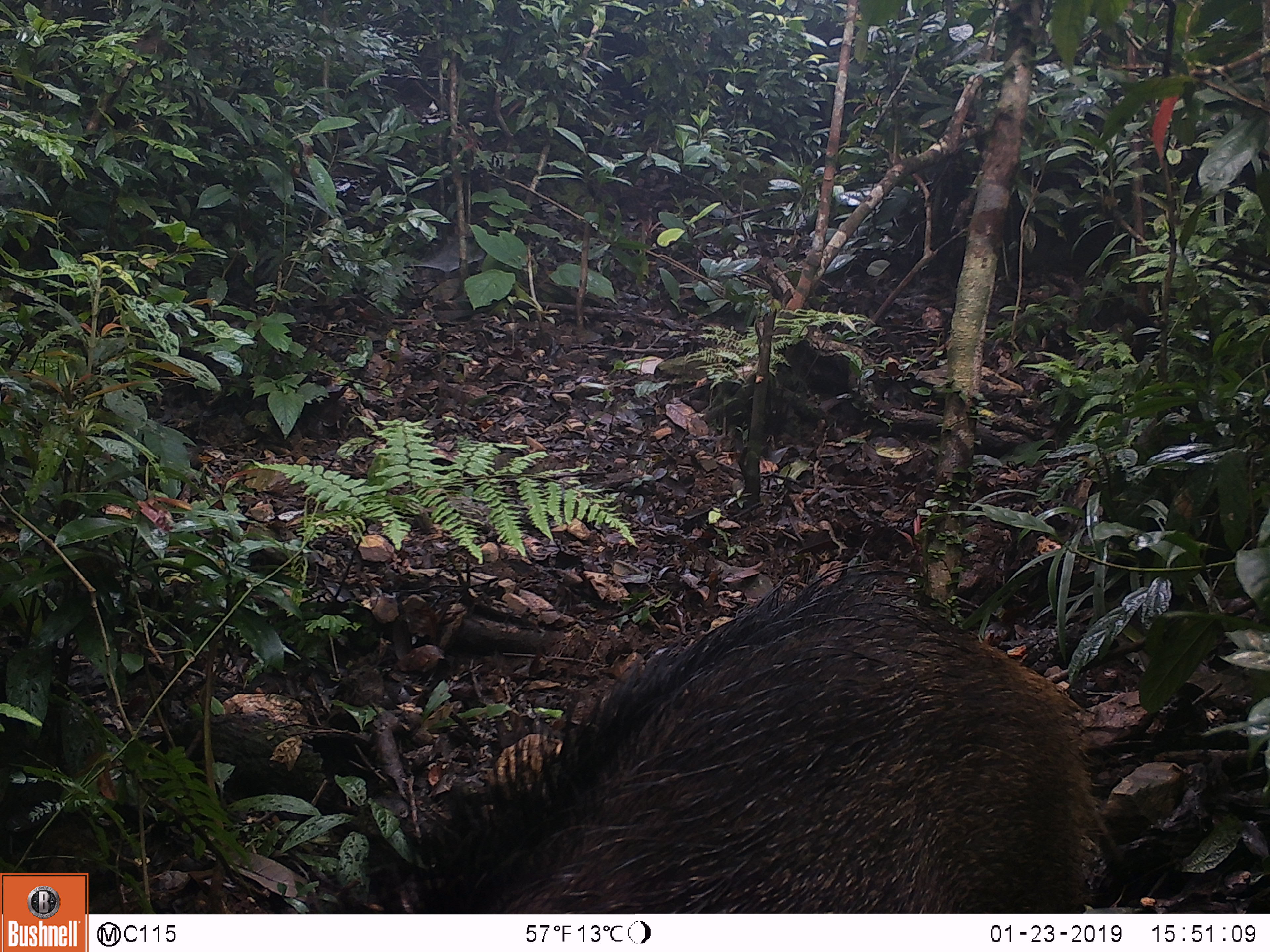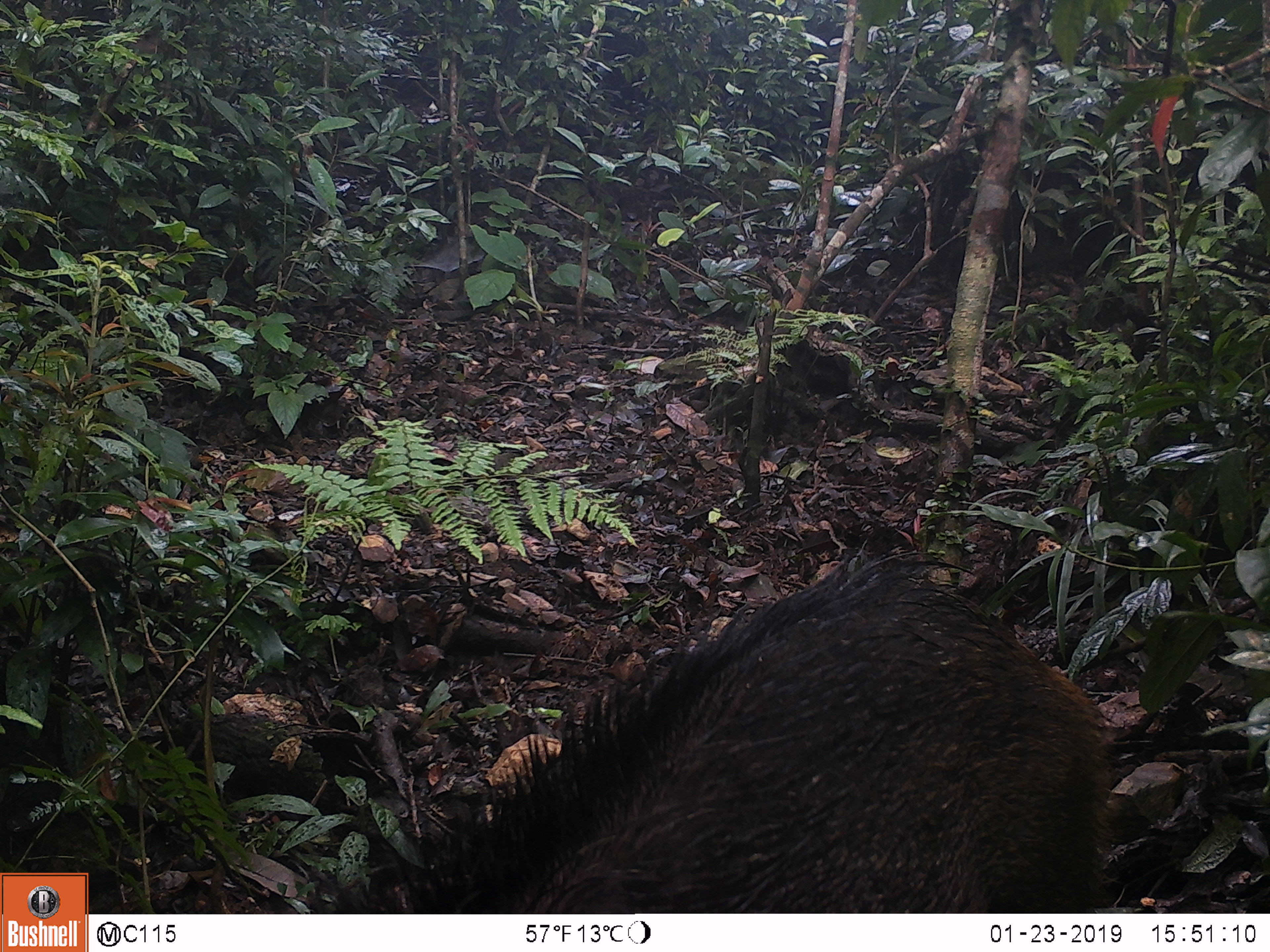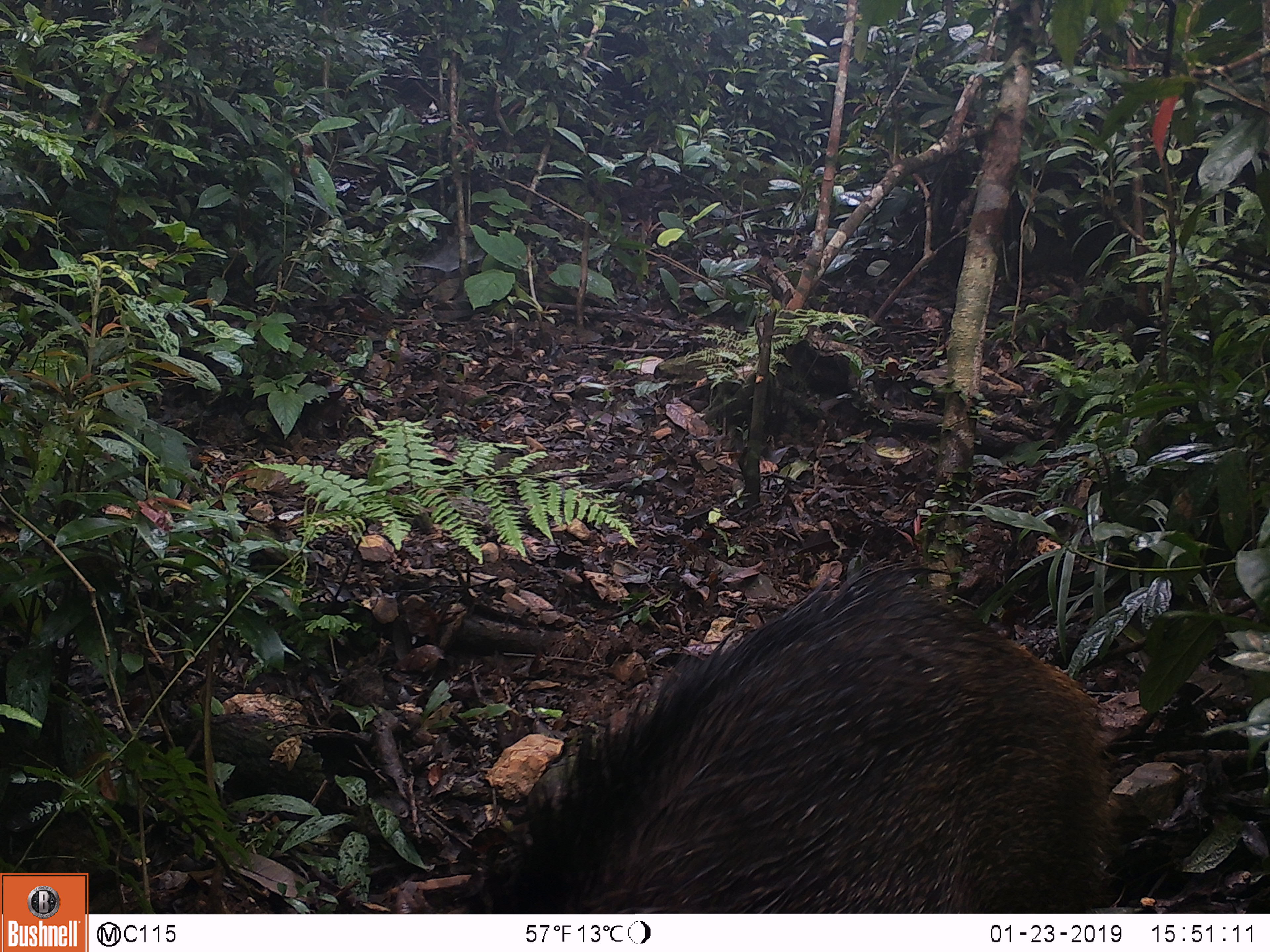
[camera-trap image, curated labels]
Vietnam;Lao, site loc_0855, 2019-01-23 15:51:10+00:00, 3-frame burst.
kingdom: Animalia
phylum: Chordata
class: Mammalia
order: Artiodactyla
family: Suidae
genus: Sus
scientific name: Sus scrofa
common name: eurasian wild pig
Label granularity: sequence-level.